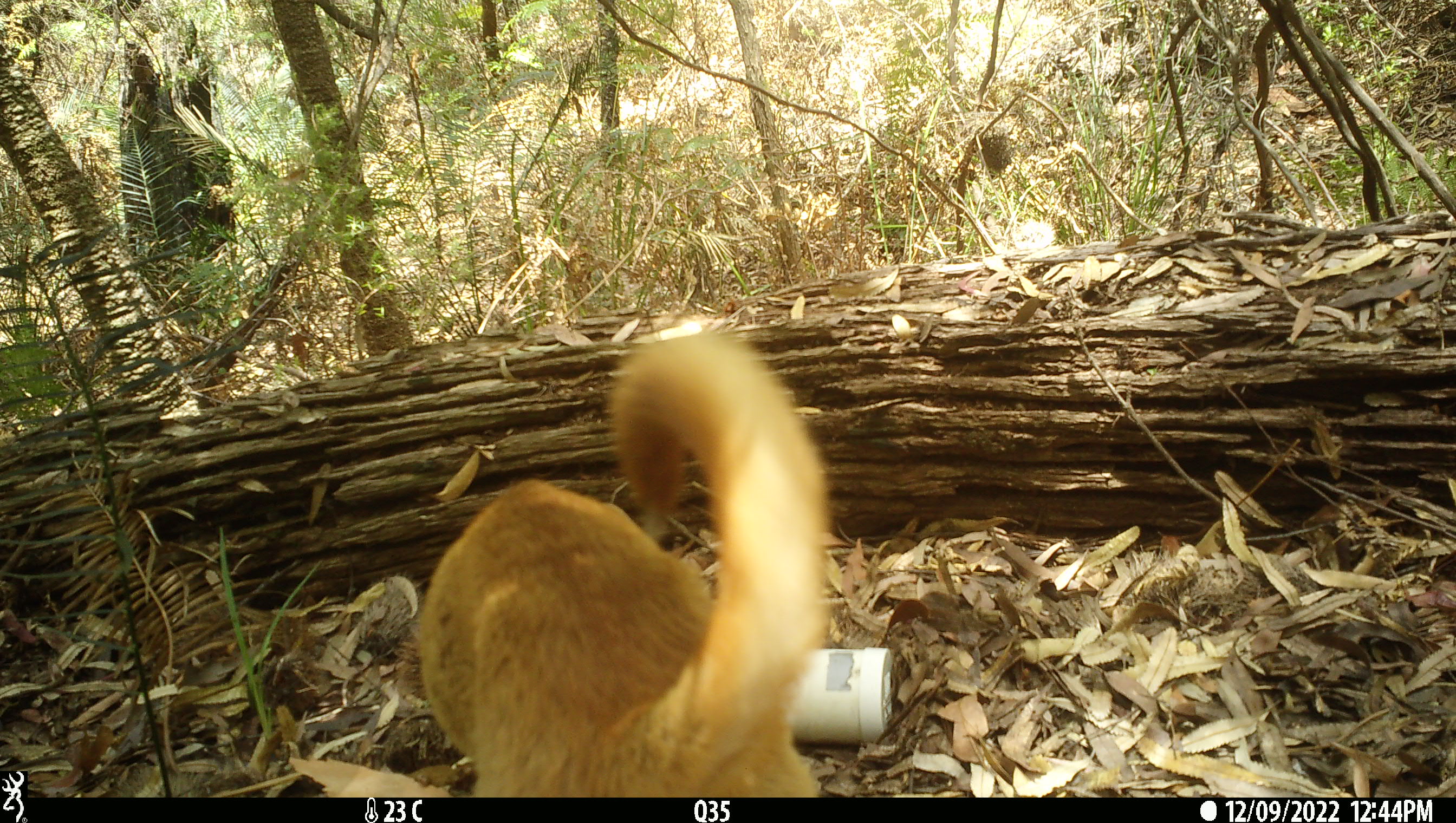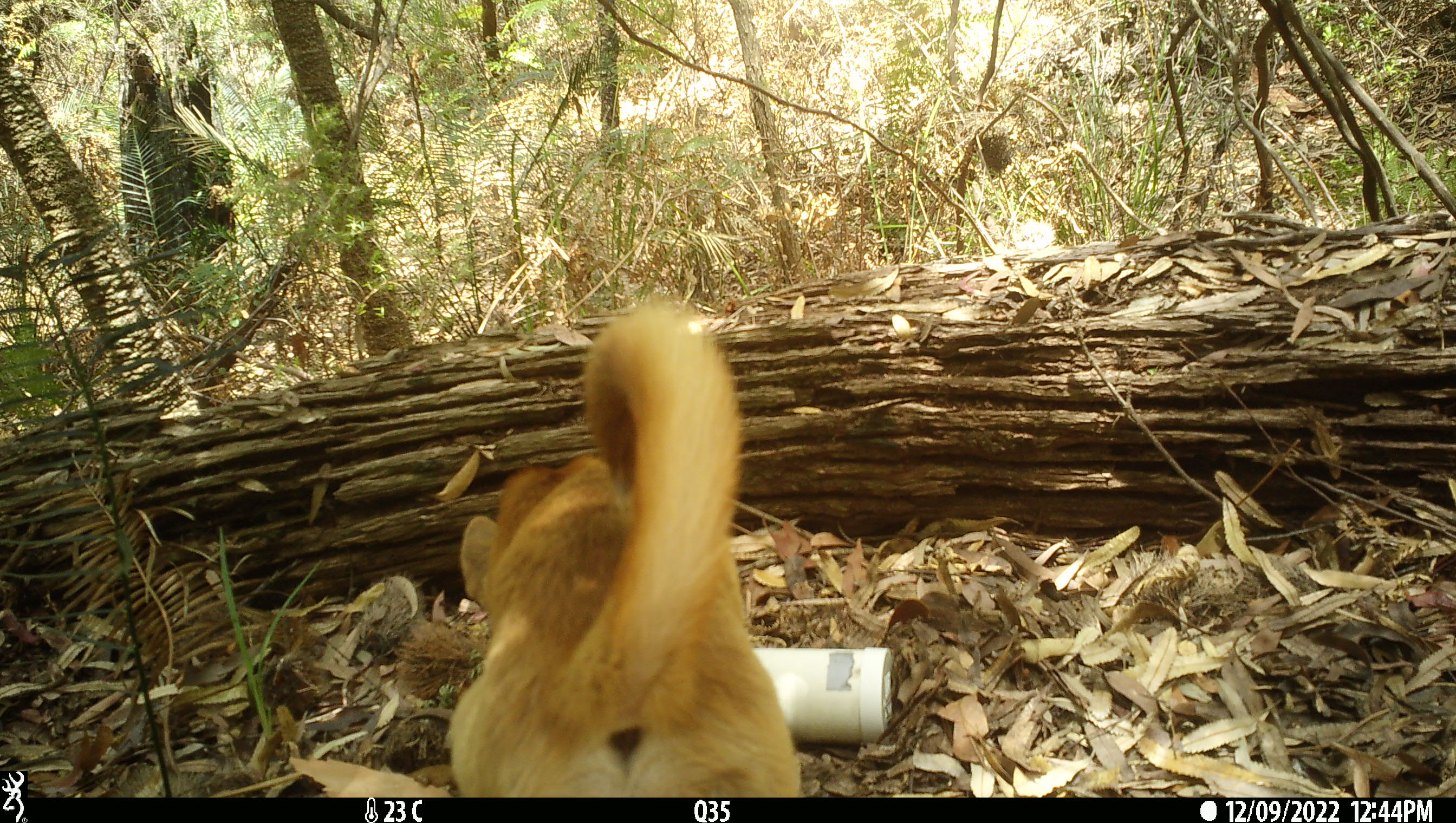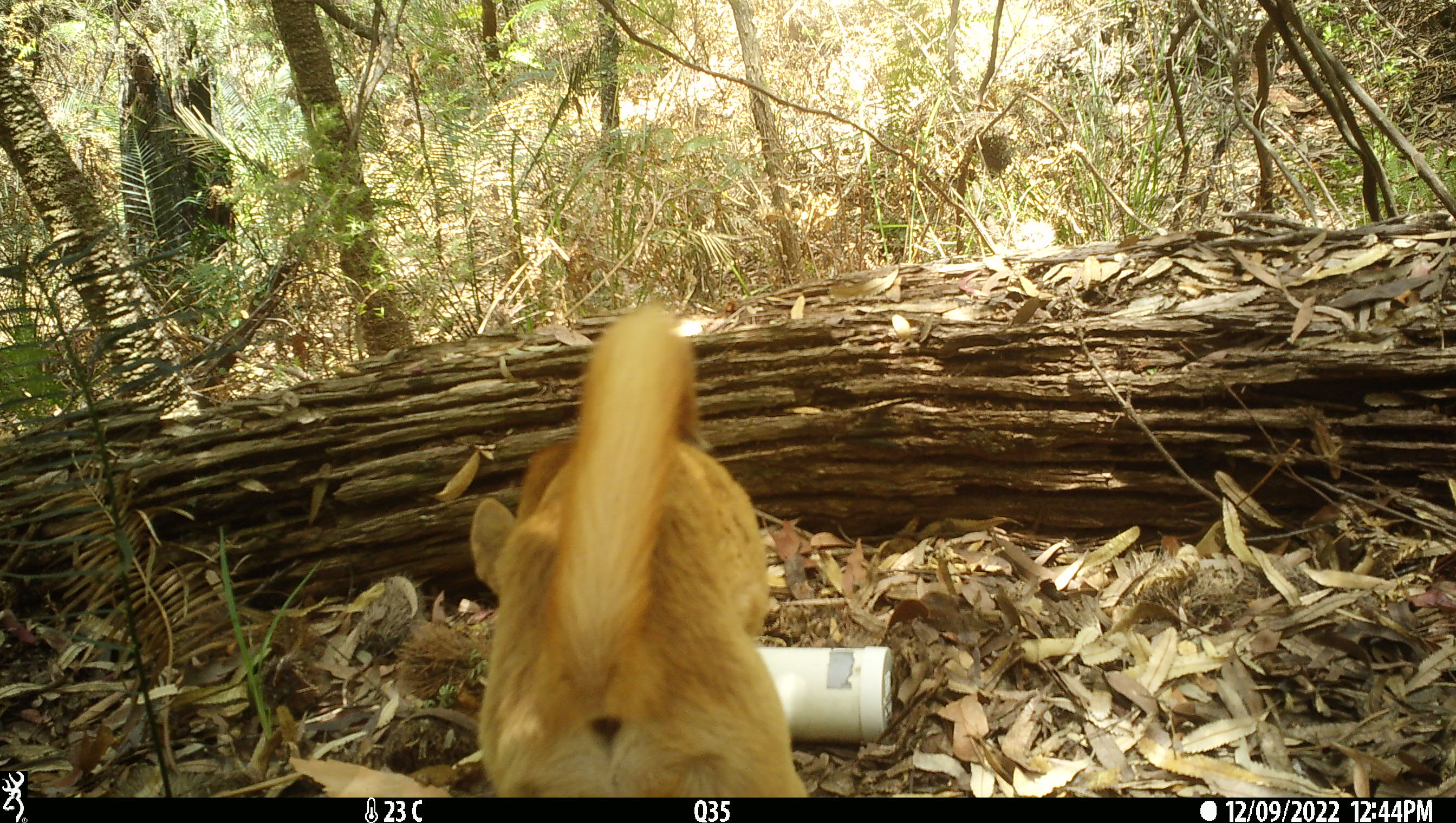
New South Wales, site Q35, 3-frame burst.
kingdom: Animalia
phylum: Chordata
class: Mammalia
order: Carnivora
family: Canidae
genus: Canis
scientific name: Canis familiaris dingo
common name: dingo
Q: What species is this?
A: Dingo (Canis familiaris dingo).